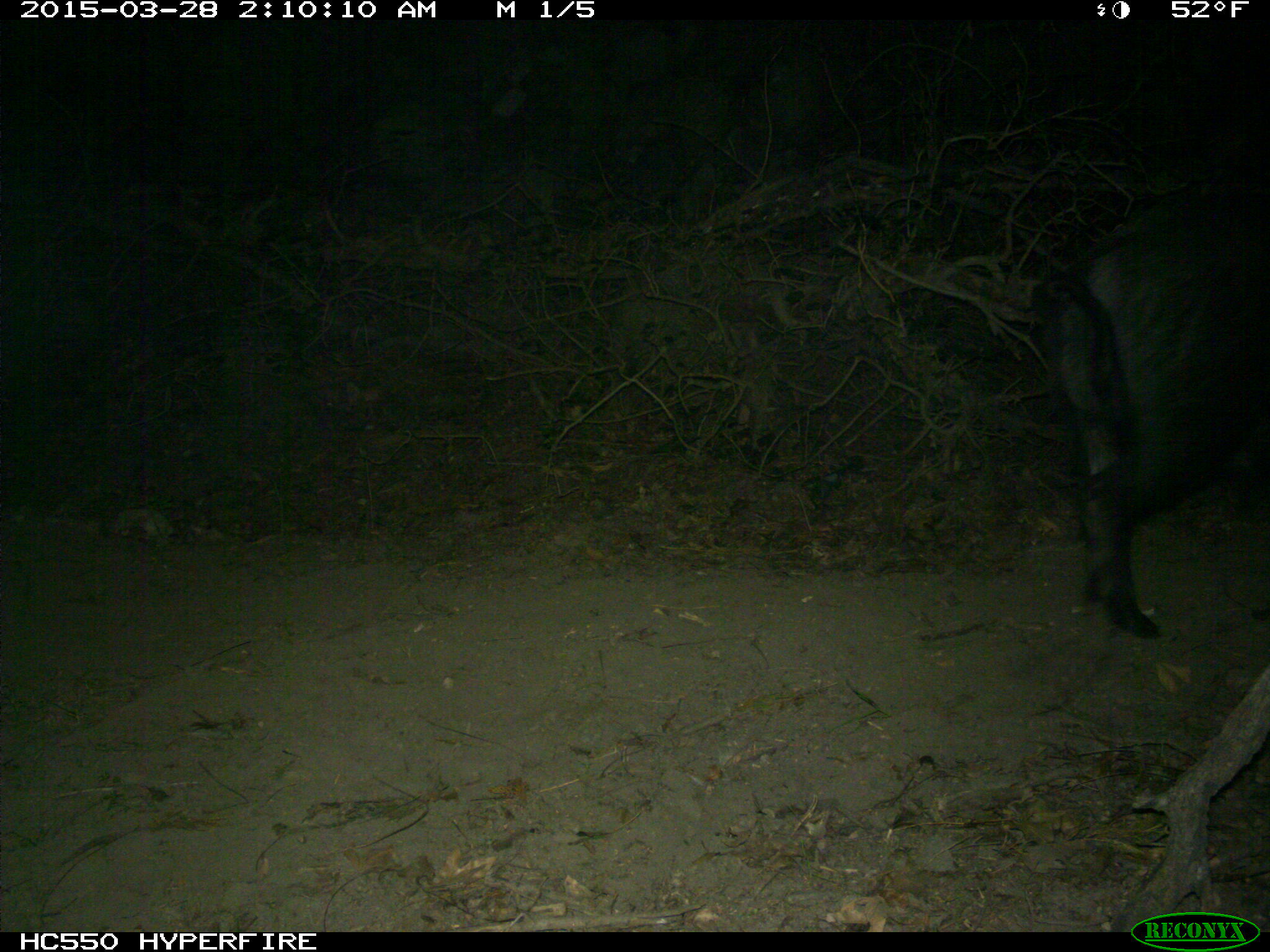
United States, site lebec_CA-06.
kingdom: Animalia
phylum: Chordata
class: Mammalia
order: Artiodactyla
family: Suidae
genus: Sus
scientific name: Sus scrofa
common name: wild boar